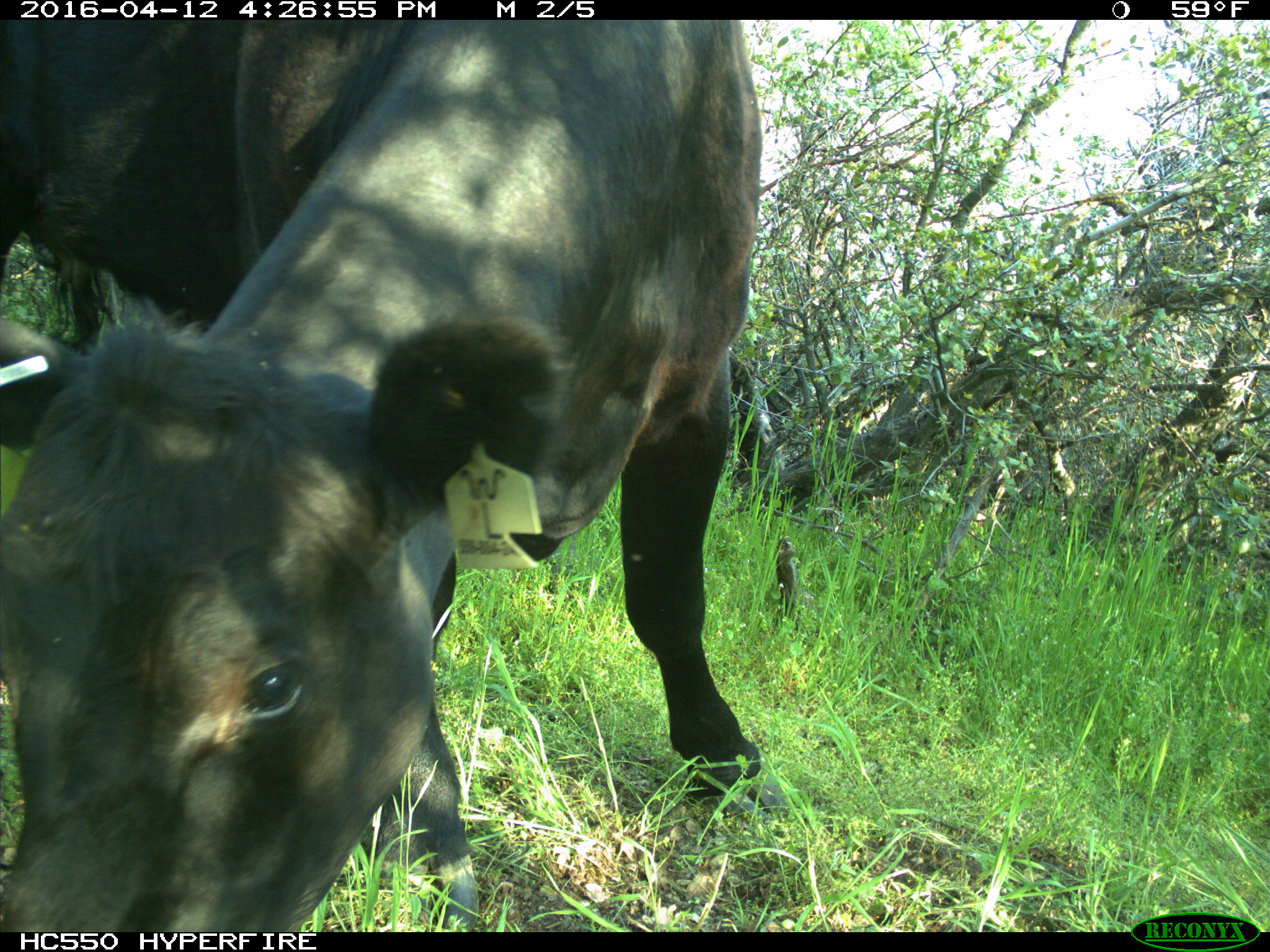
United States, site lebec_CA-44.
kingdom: Animalia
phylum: Chordata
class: Mammalia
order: Artiodactyla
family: Bovidae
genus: Bos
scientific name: Bos taurus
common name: domestic cow